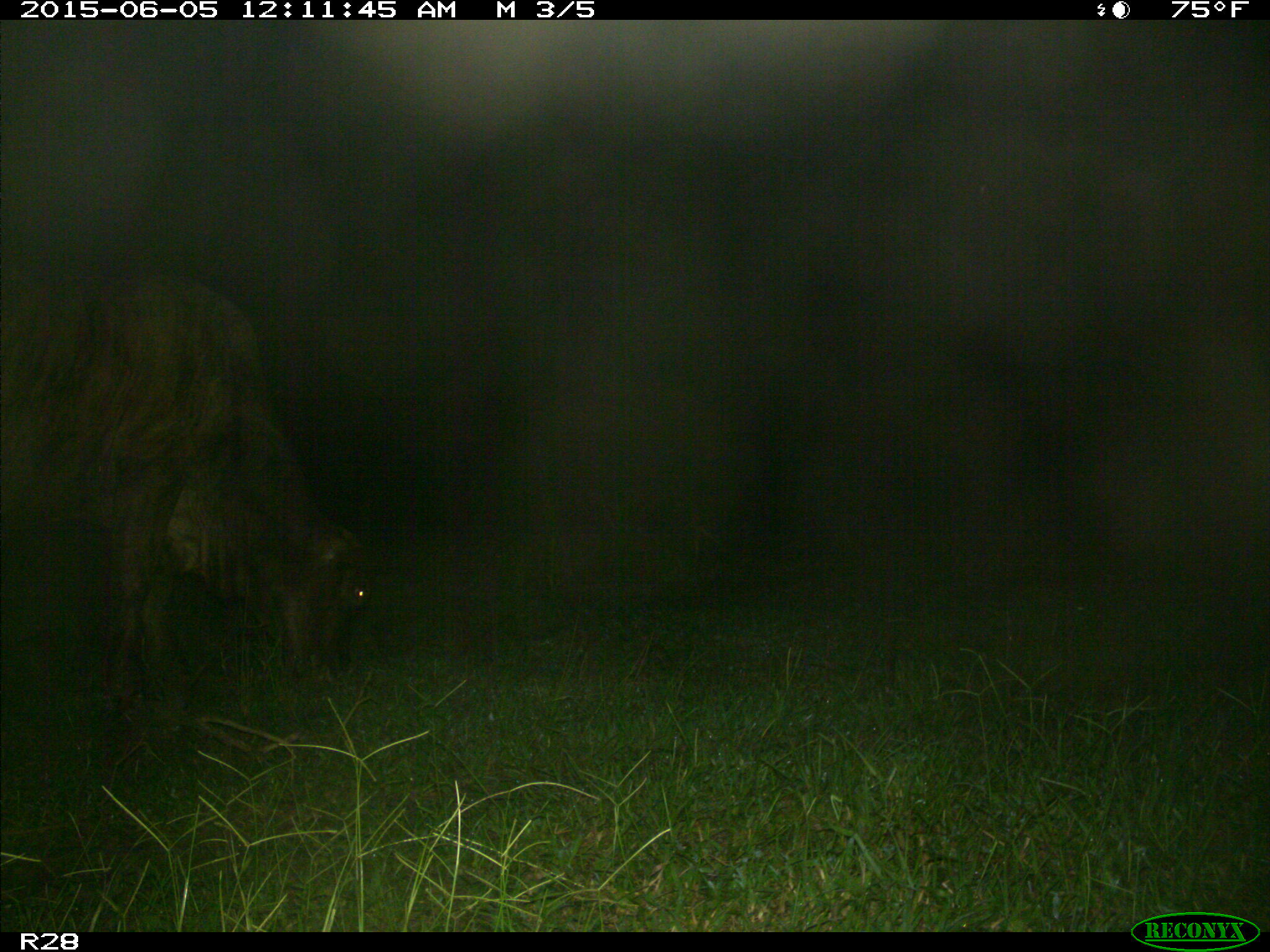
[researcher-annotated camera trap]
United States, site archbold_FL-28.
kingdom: Animalia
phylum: Chordata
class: Mammalia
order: Artiodactyla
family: Bovidae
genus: Bos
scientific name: Bos taurus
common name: domestic cow